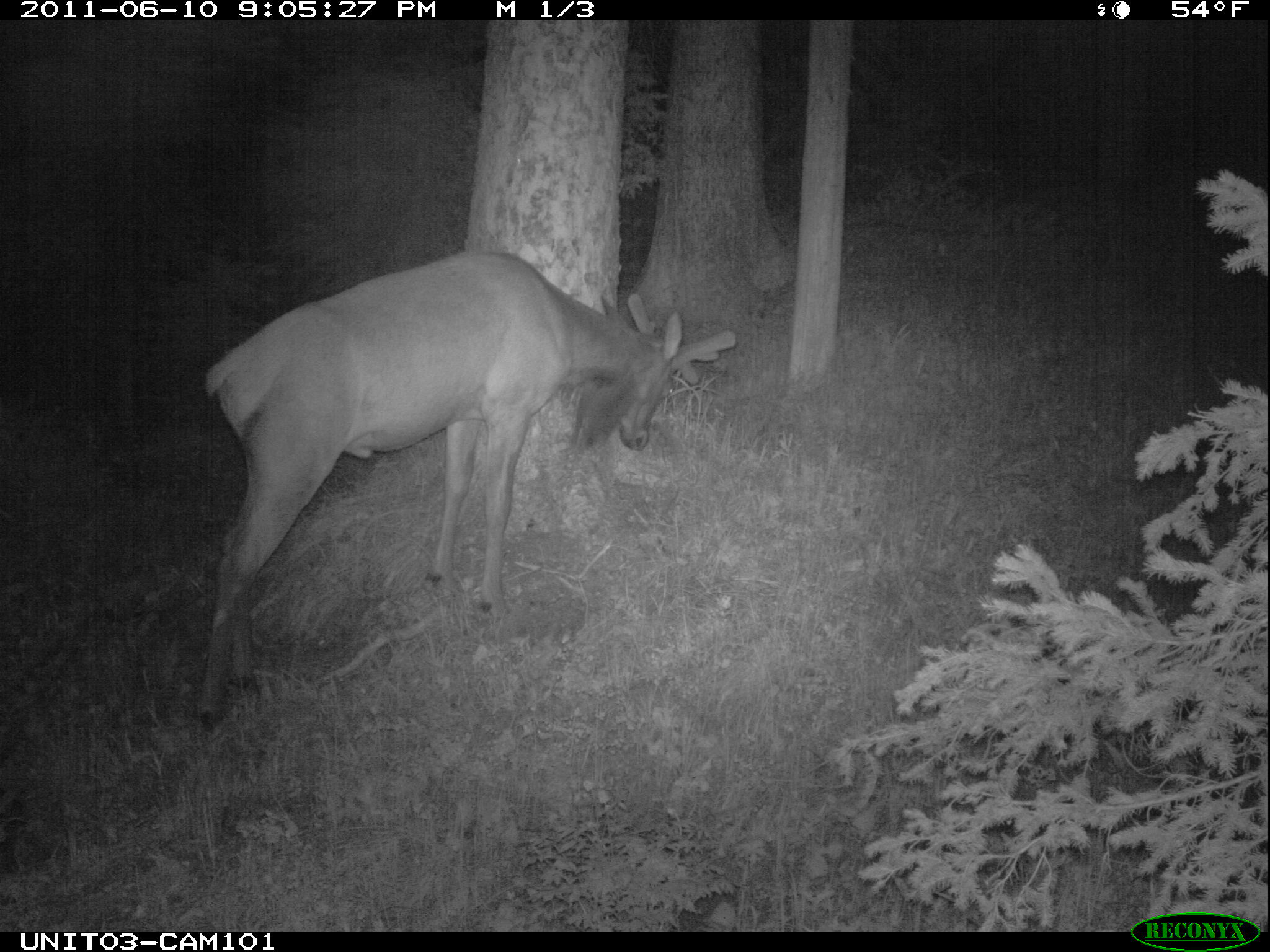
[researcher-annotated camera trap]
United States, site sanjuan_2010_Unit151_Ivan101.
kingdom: Animalia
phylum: Chordata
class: Mammalia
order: Artiodactyla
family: Cervidae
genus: Cervus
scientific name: Cervus elaphus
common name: red deer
Cervus elaphus (red deer).